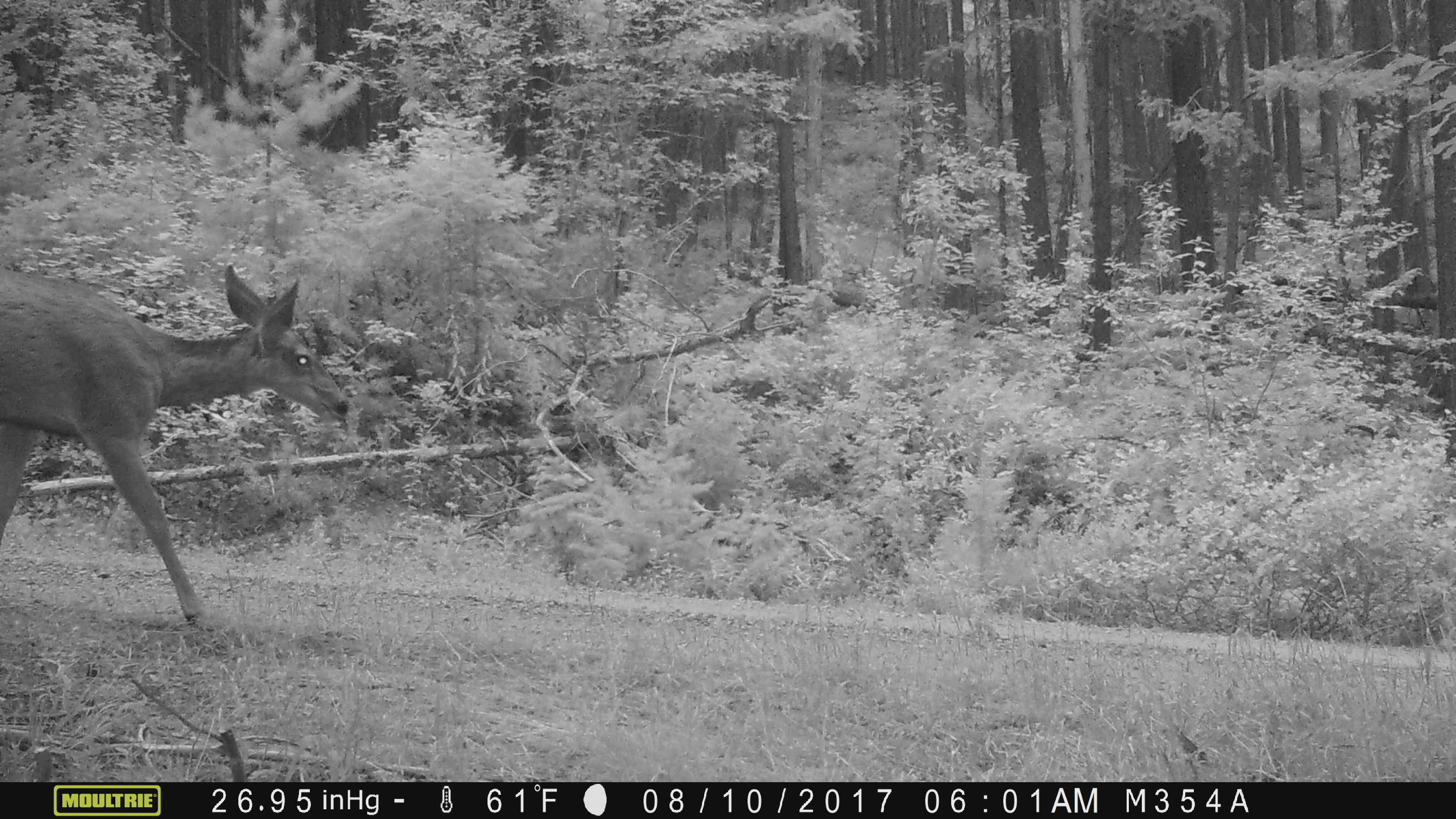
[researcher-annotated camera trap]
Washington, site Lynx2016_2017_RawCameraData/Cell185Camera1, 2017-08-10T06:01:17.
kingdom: Animalia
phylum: Chordata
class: Mammalia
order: Artiodactyla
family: Cervidae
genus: Odocoileus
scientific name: Odocoileus hemionus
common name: mule deer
Odocoileus hemionus (mule deer). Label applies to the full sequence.